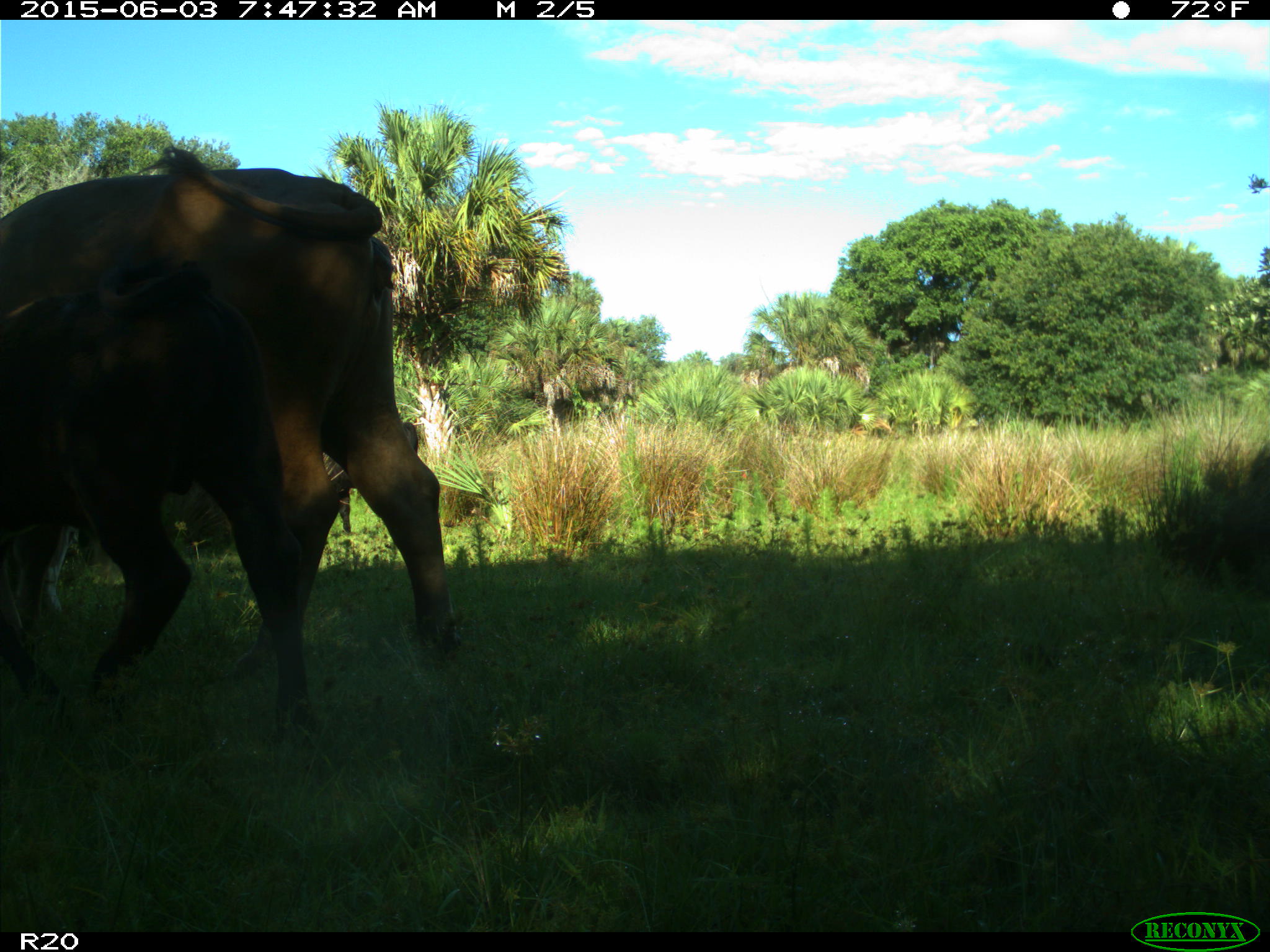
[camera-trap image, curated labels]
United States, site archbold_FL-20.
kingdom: Animalia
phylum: Chordata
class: Mammalia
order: Artiodactyla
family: Bovidae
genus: Bos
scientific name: Bos taurus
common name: domestic cow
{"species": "Bos taurus (domestic cow)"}